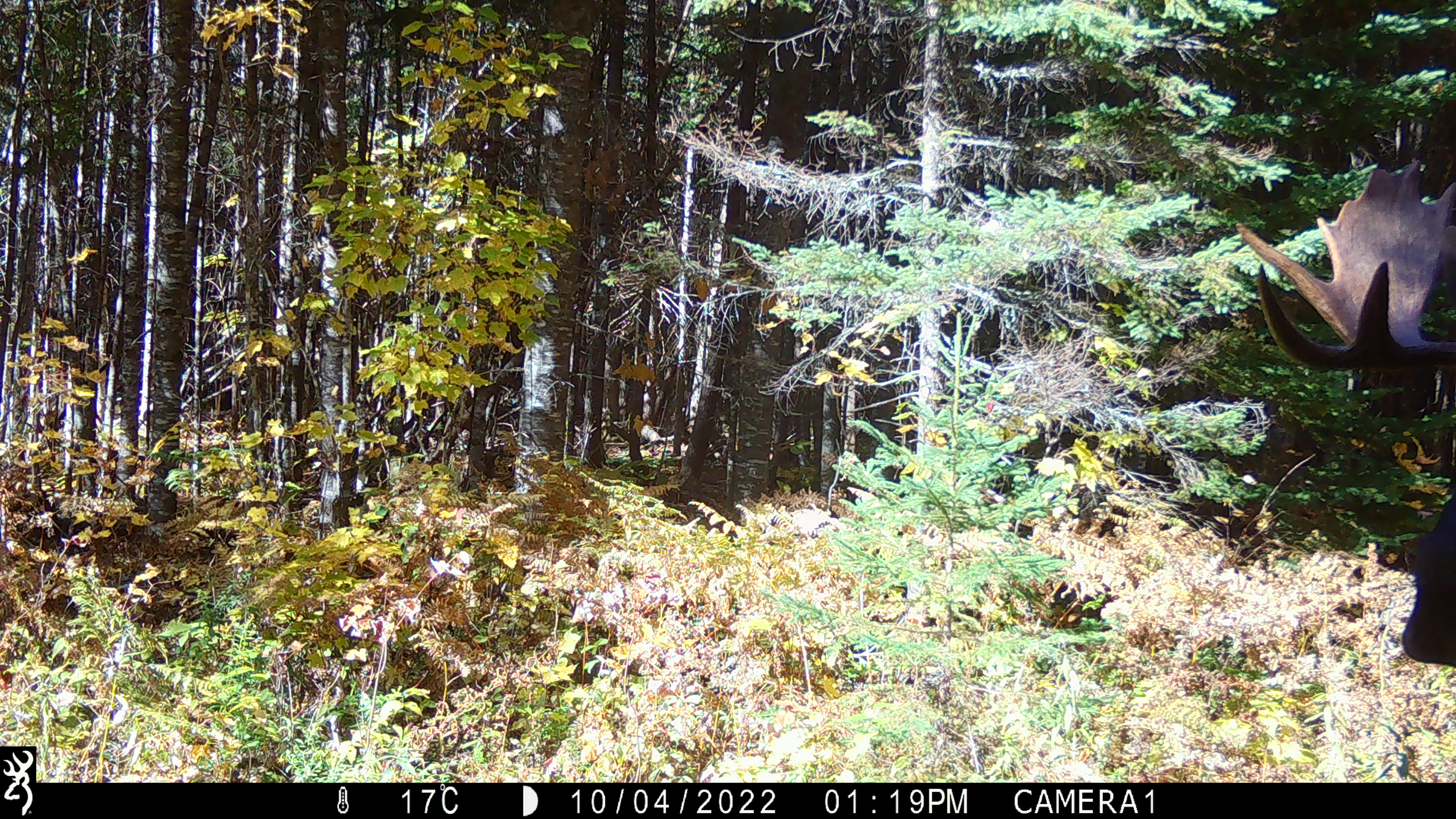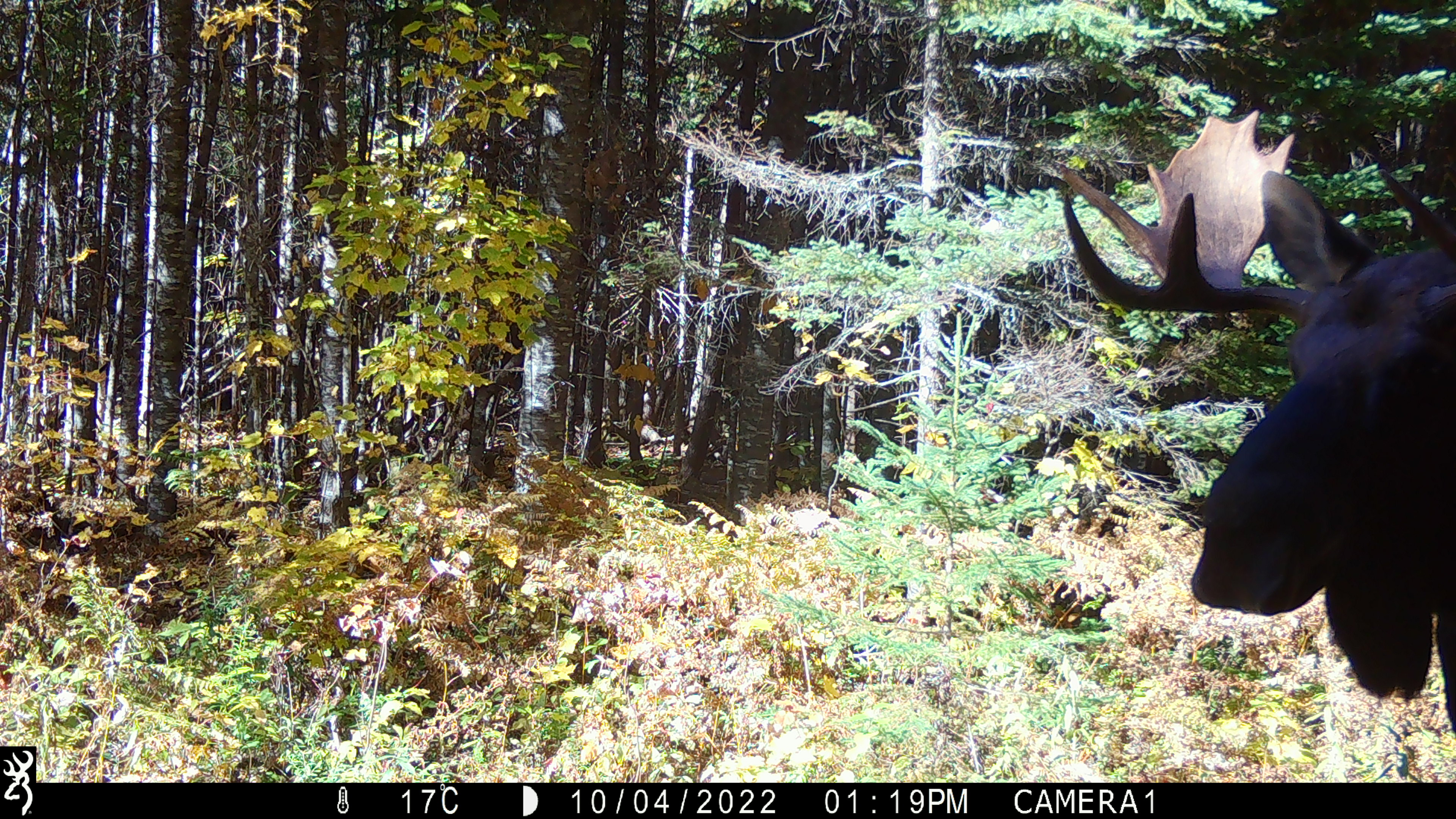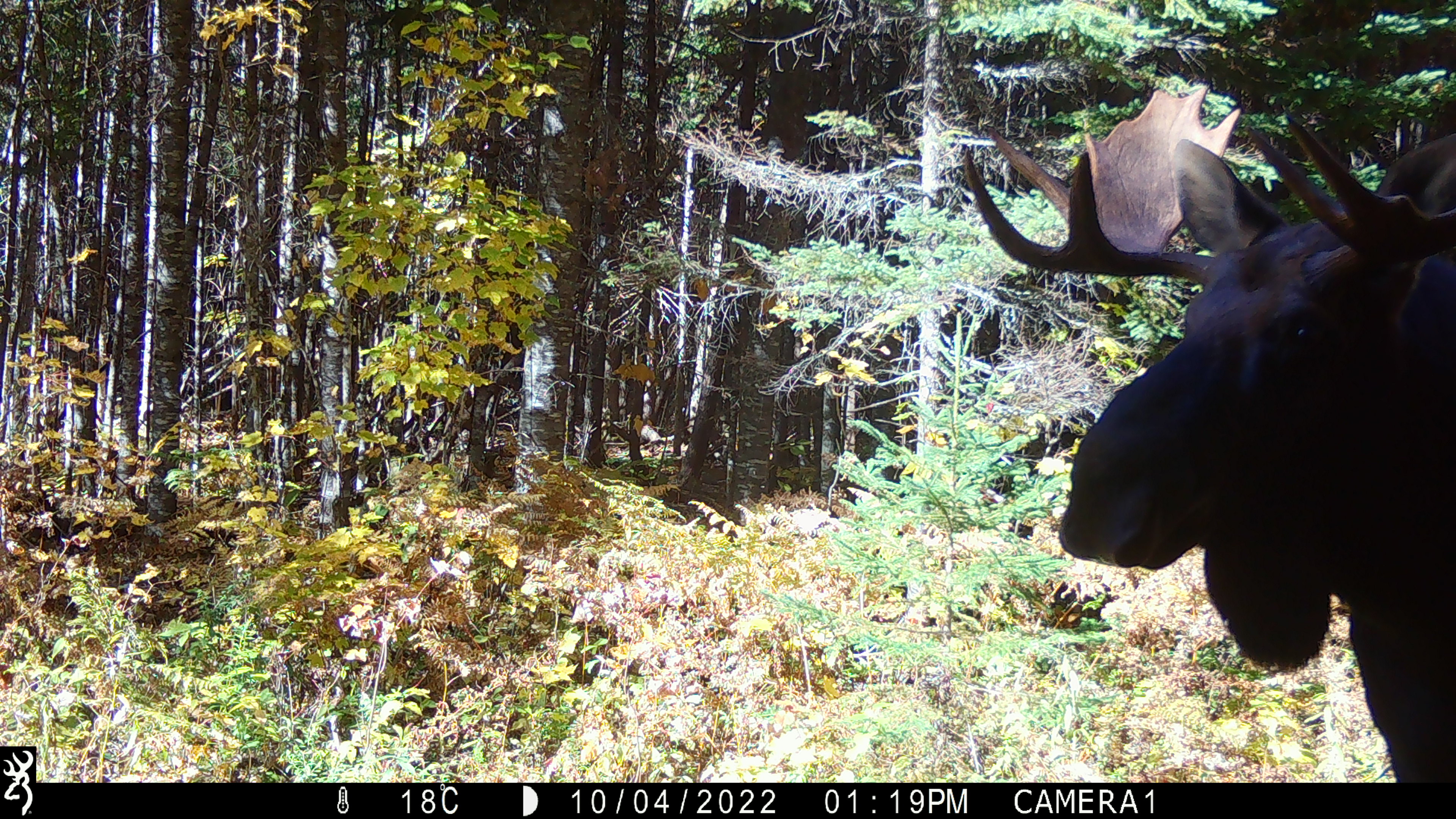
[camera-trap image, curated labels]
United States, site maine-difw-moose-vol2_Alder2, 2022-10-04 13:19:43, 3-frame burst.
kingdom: Animalia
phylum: Chordata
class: Mammalia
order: Artiodactyla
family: Cervidae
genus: Alces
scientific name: Alces alces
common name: moose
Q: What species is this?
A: Moose (Alces alces).